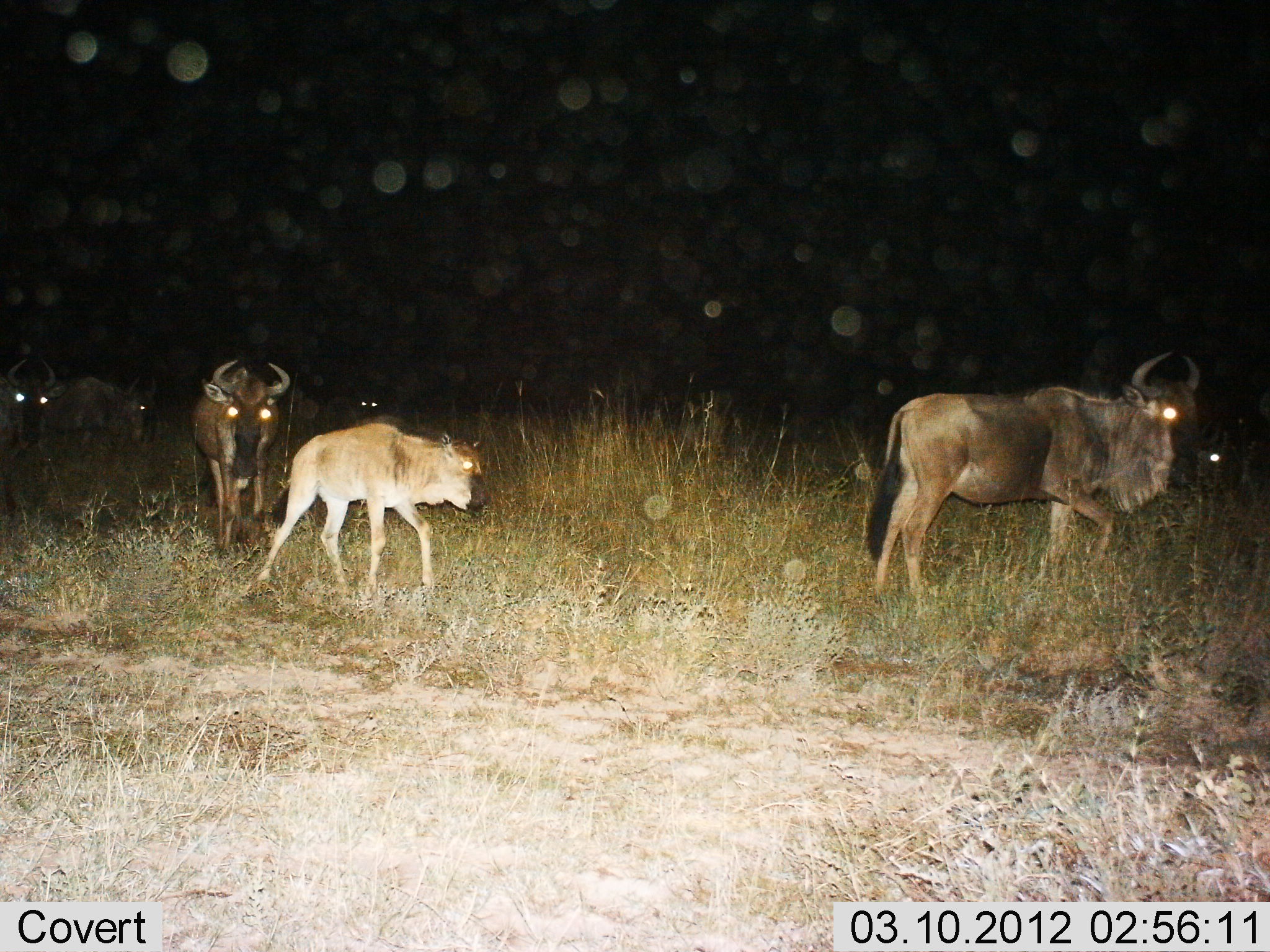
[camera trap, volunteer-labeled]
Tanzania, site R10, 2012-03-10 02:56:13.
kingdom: Animalia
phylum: Chordata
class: Mammalia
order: Artiodactyla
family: Bovidae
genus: Connochaetes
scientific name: Connochaetes taurinus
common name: blue wildebeest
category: wildebeest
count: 7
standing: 44%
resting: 6%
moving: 83%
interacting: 6%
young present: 89%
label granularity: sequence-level